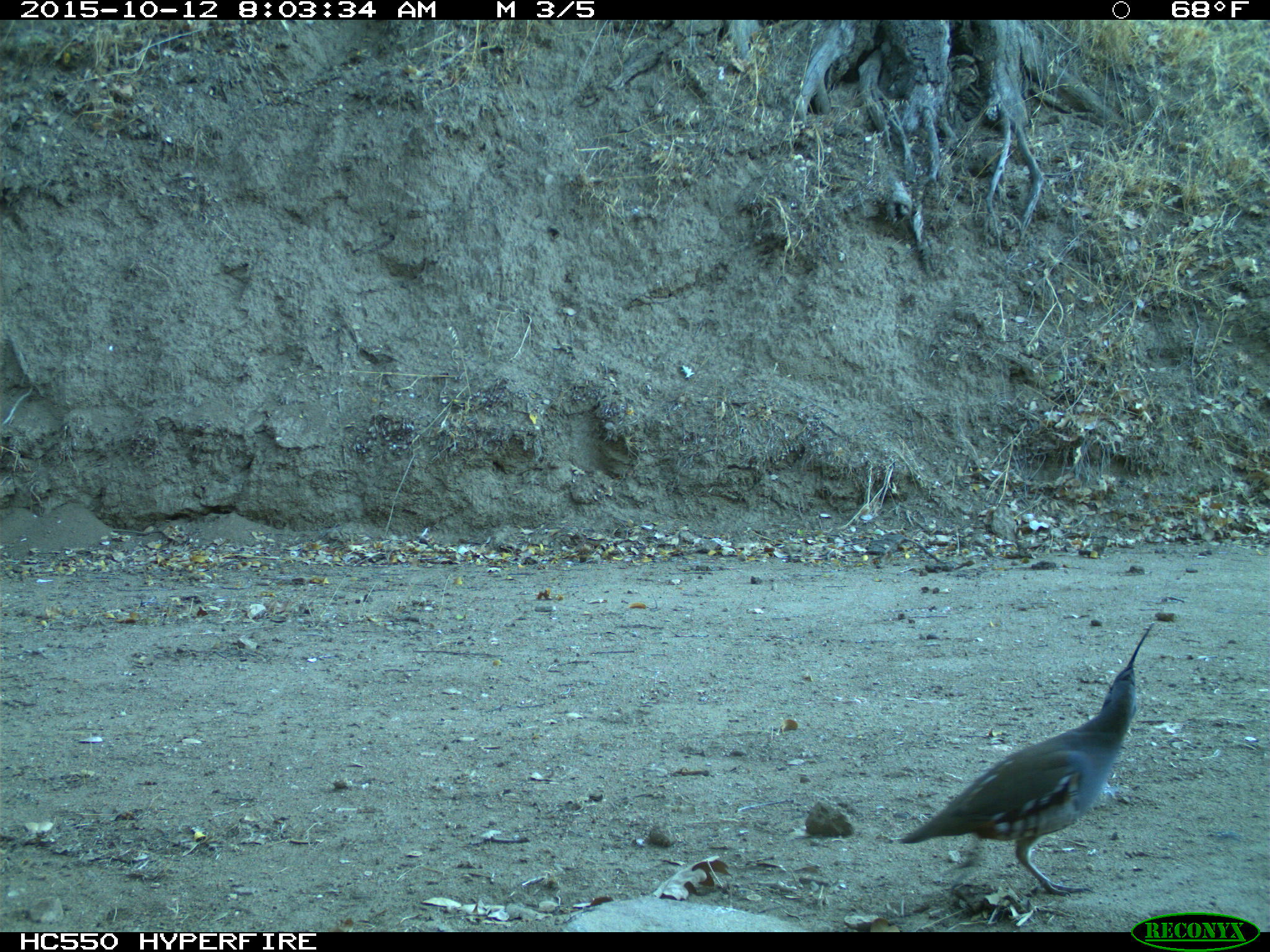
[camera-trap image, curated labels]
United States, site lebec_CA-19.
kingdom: Animalia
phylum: Chordata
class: Aves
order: Galliformes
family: Odontophoridae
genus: Callipepla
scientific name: Callipepla californica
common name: california quail